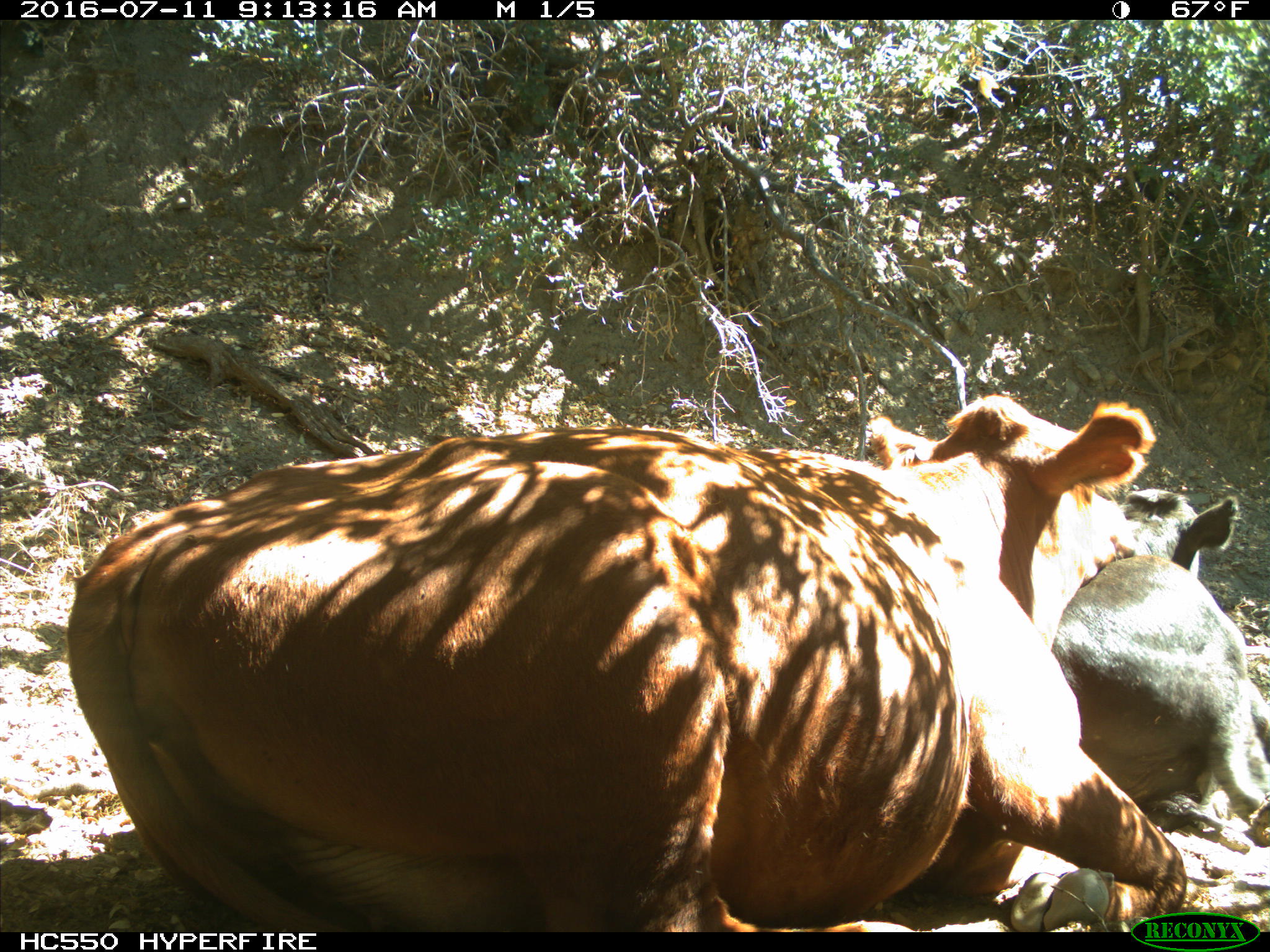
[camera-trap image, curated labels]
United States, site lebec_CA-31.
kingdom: Animalia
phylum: Chordata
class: Mammalia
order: Artiodactyla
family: Bovidae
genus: Bos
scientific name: Bos taurus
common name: domestic cow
Bos taurus (domestic cow).